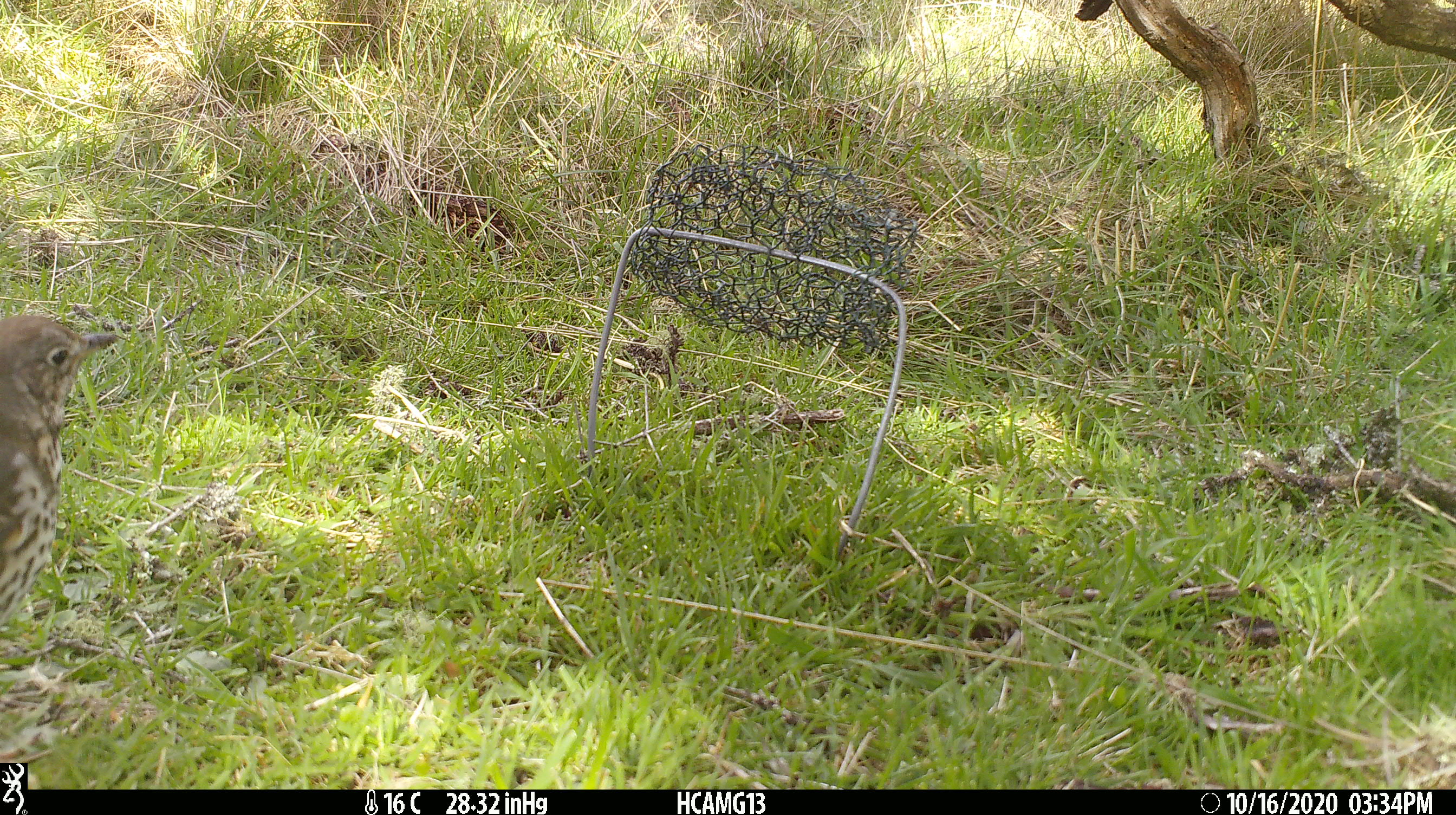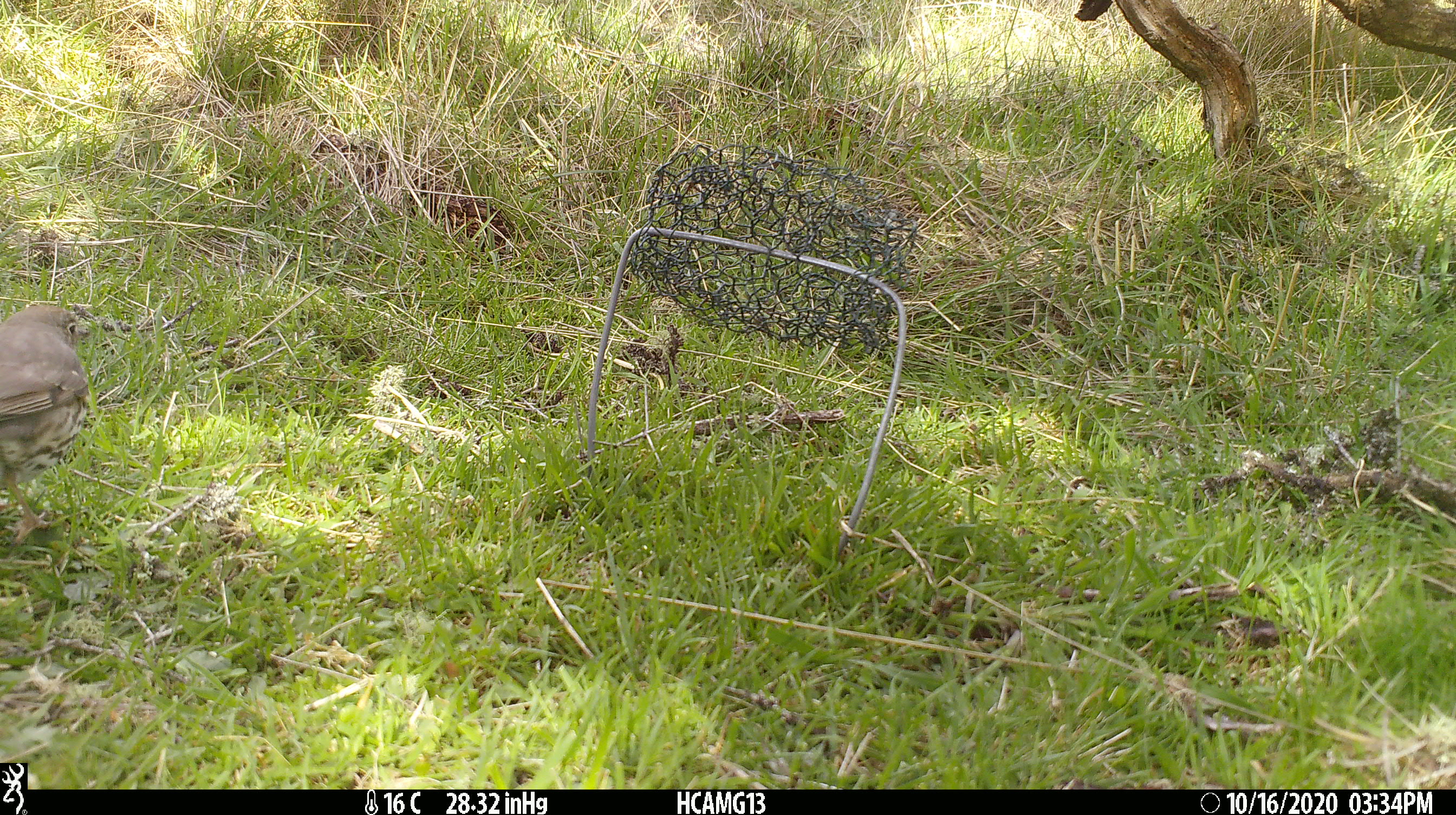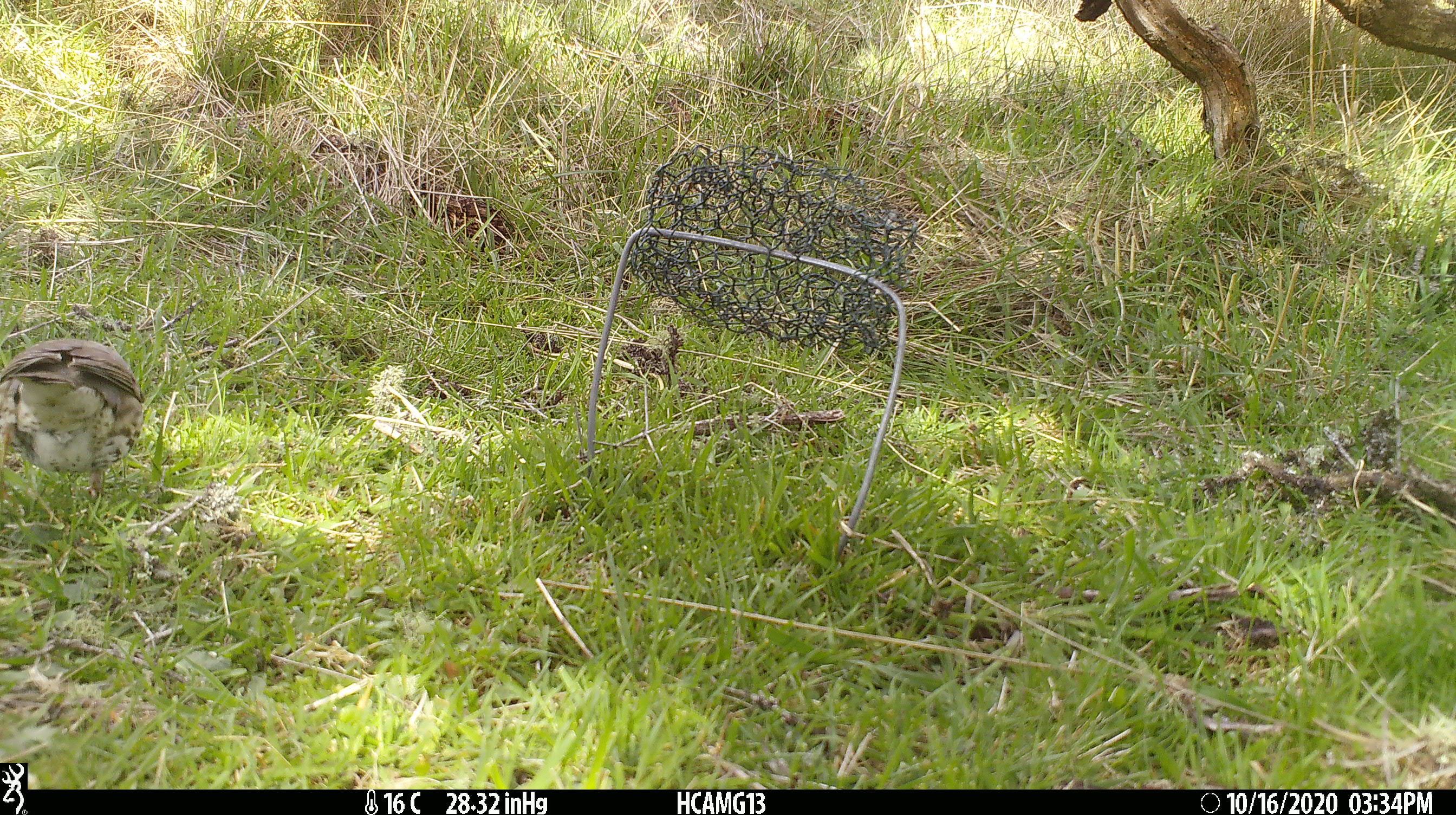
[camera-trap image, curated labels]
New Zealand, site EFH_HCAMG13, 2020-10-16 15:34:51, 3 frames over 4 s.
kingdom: Animalia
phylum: Chordata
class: Aves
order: Passeriformes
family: Turdidae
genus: Turdus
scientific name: Turdus philomelos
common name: song thrush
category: thrush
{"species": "thrush (song thrush) (Turdus philomelos)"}